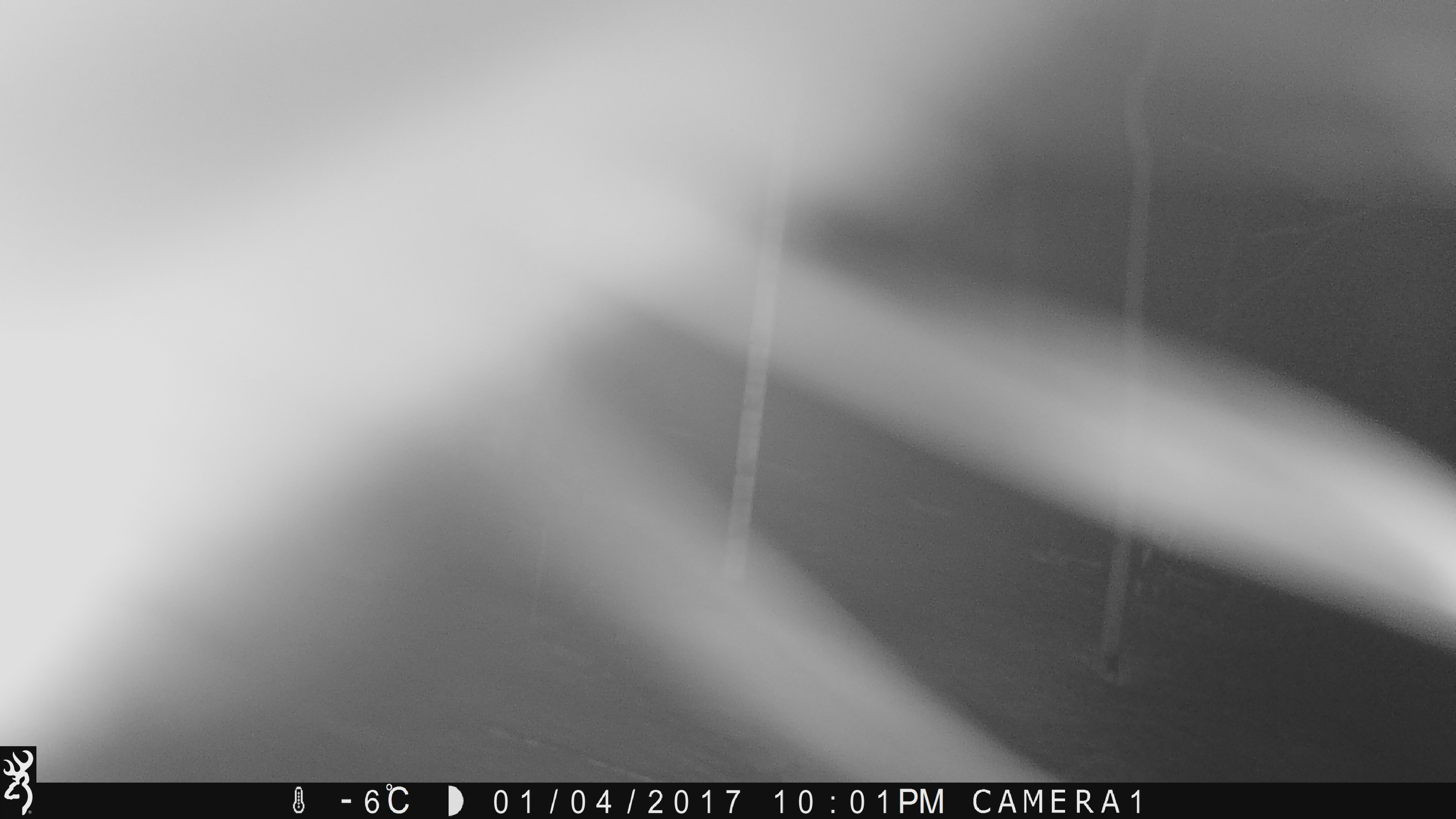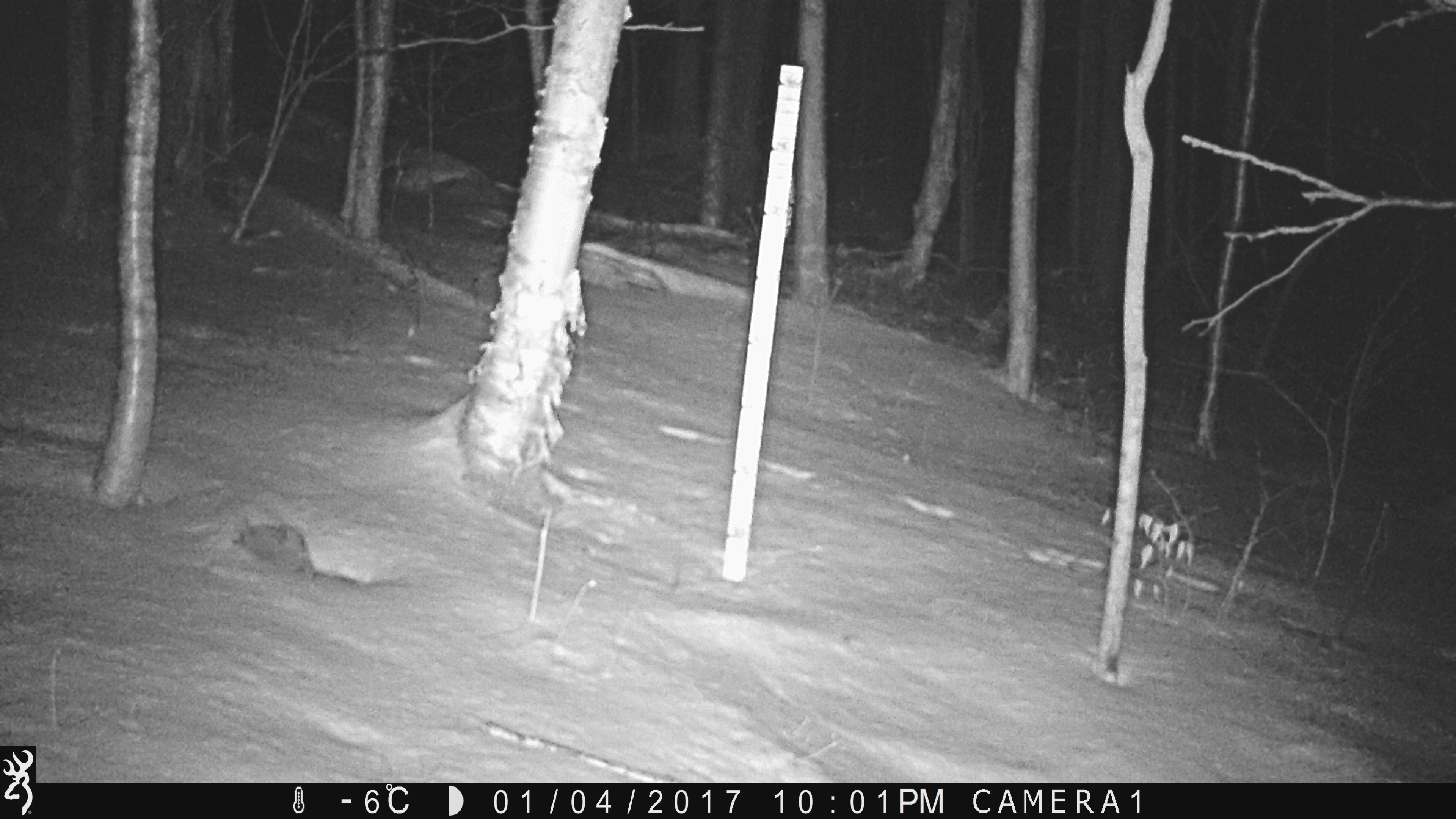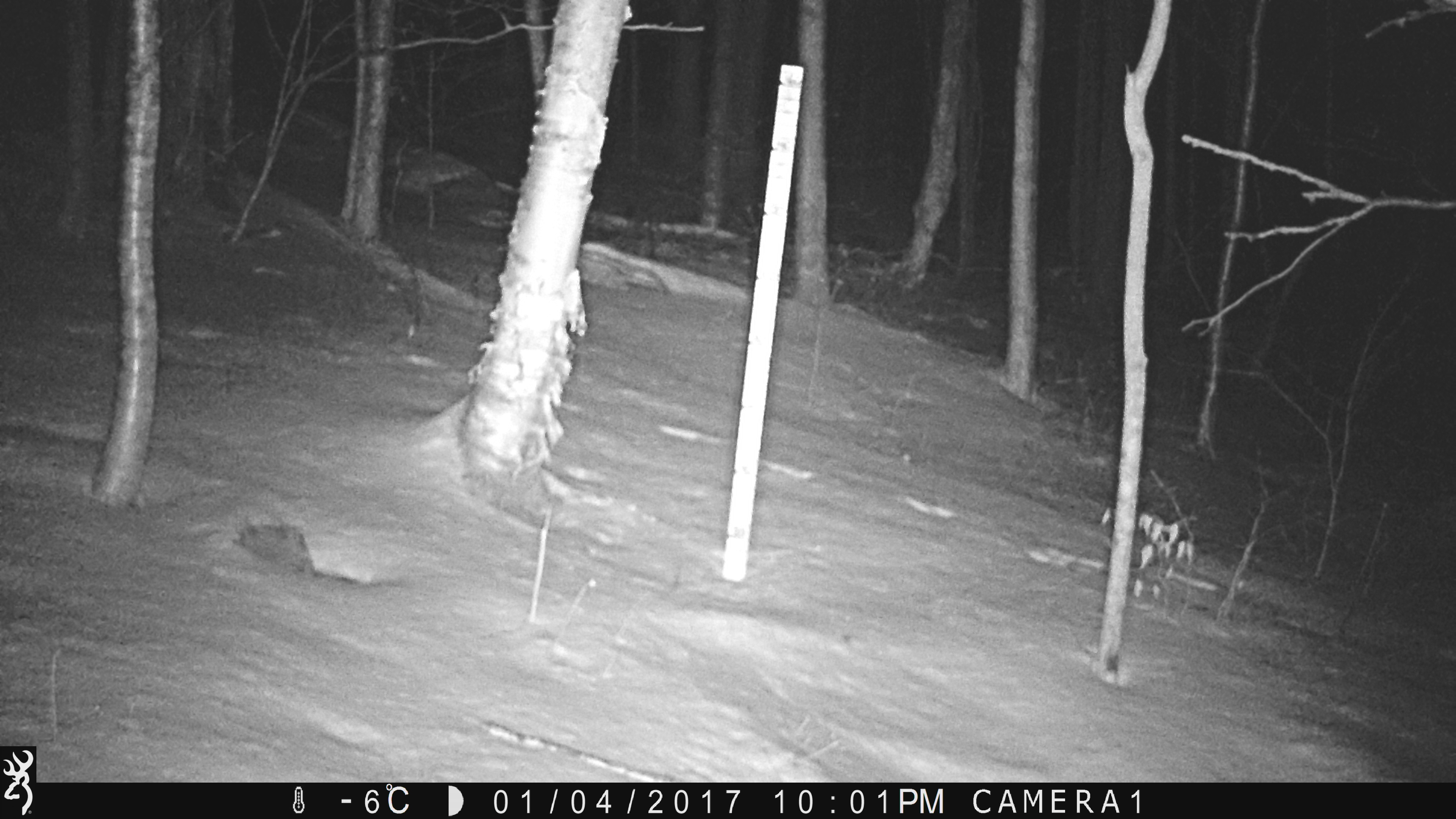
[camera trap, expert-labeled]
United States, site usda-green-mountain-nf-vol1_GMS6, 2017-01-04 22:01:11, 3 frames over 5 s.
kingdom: Animalia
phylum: Chordata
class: Mammalia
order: Carnivora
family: Mustelidae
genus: Pekania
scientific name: Pekania pennanti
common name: fisher